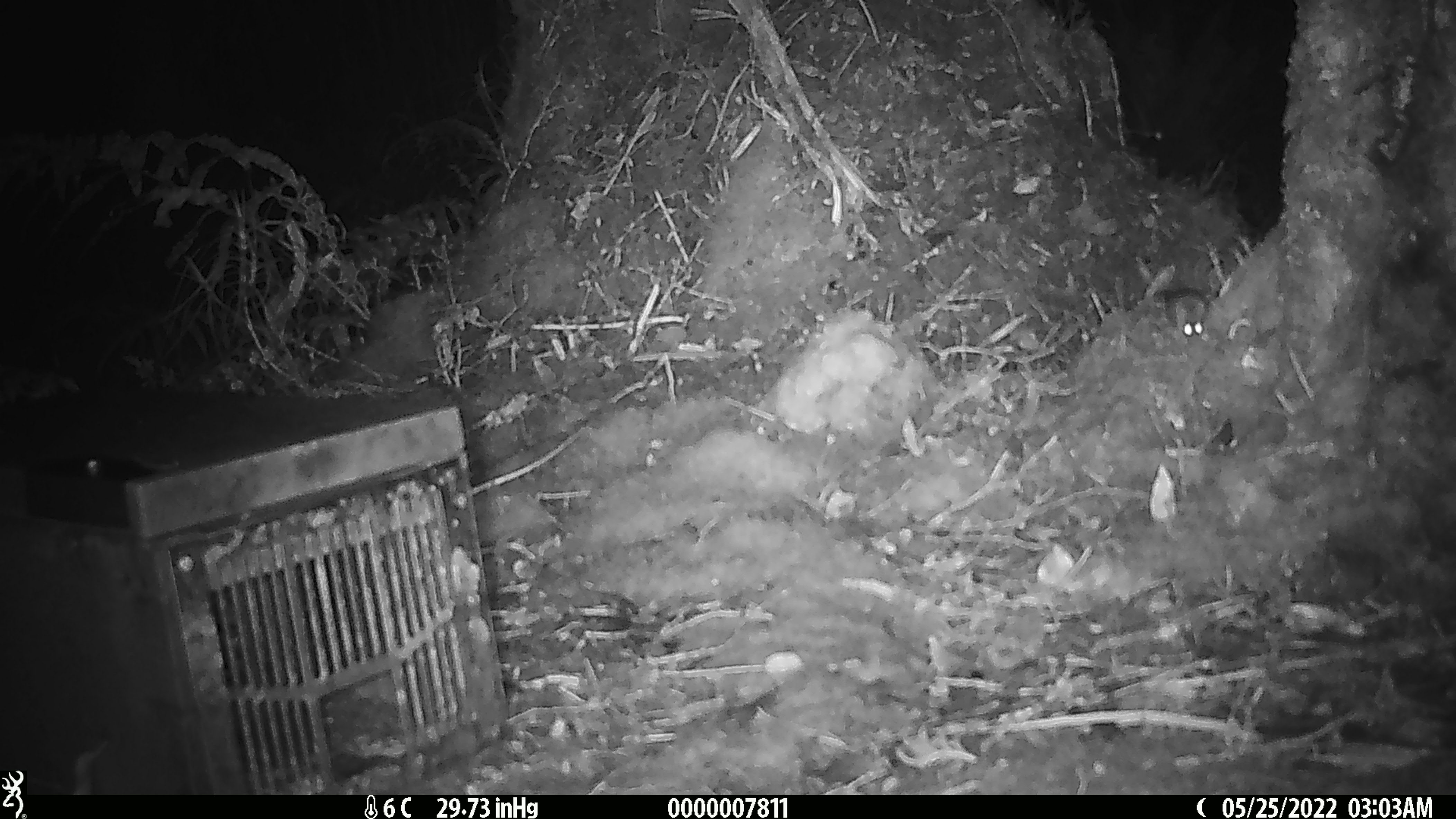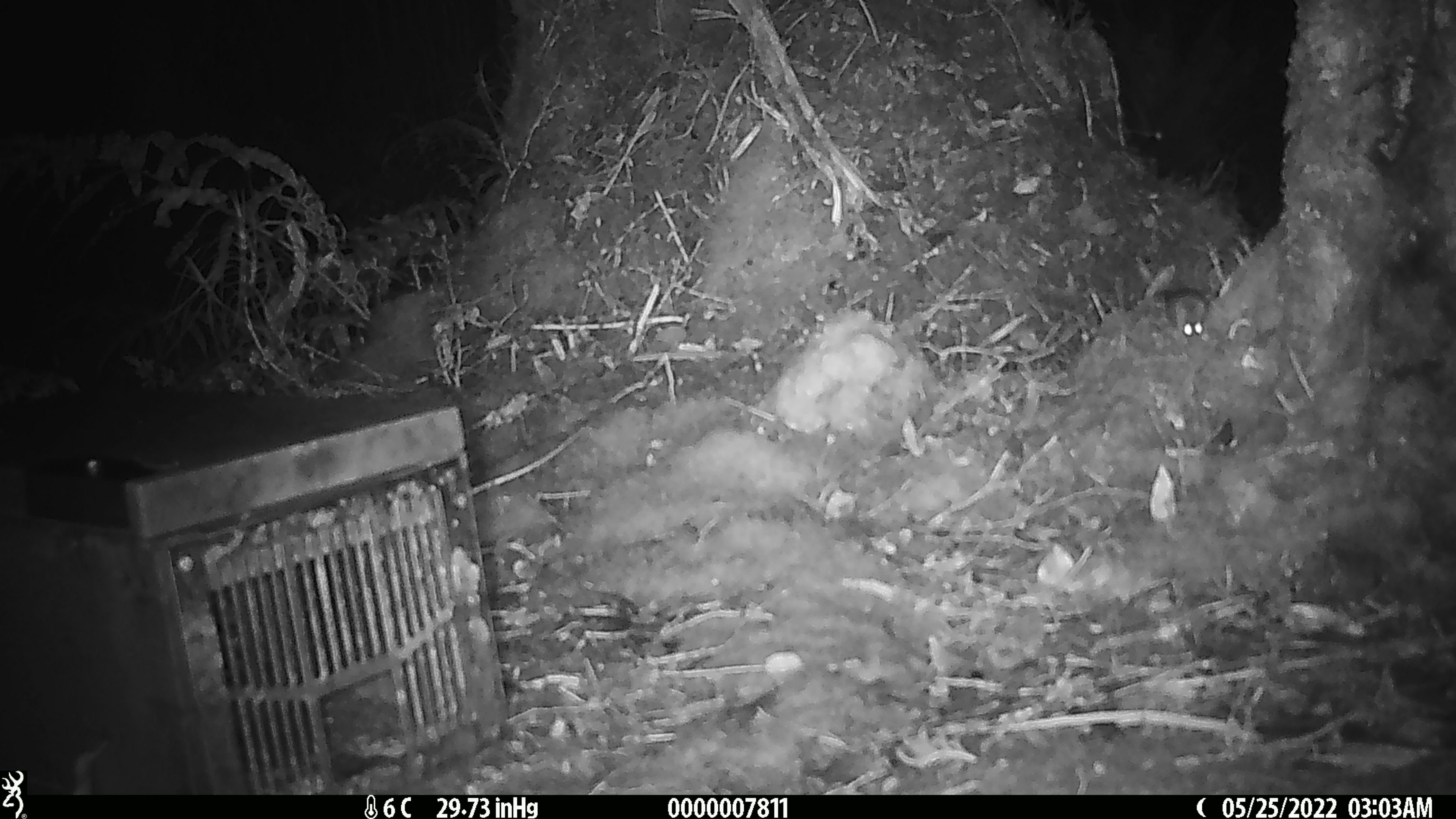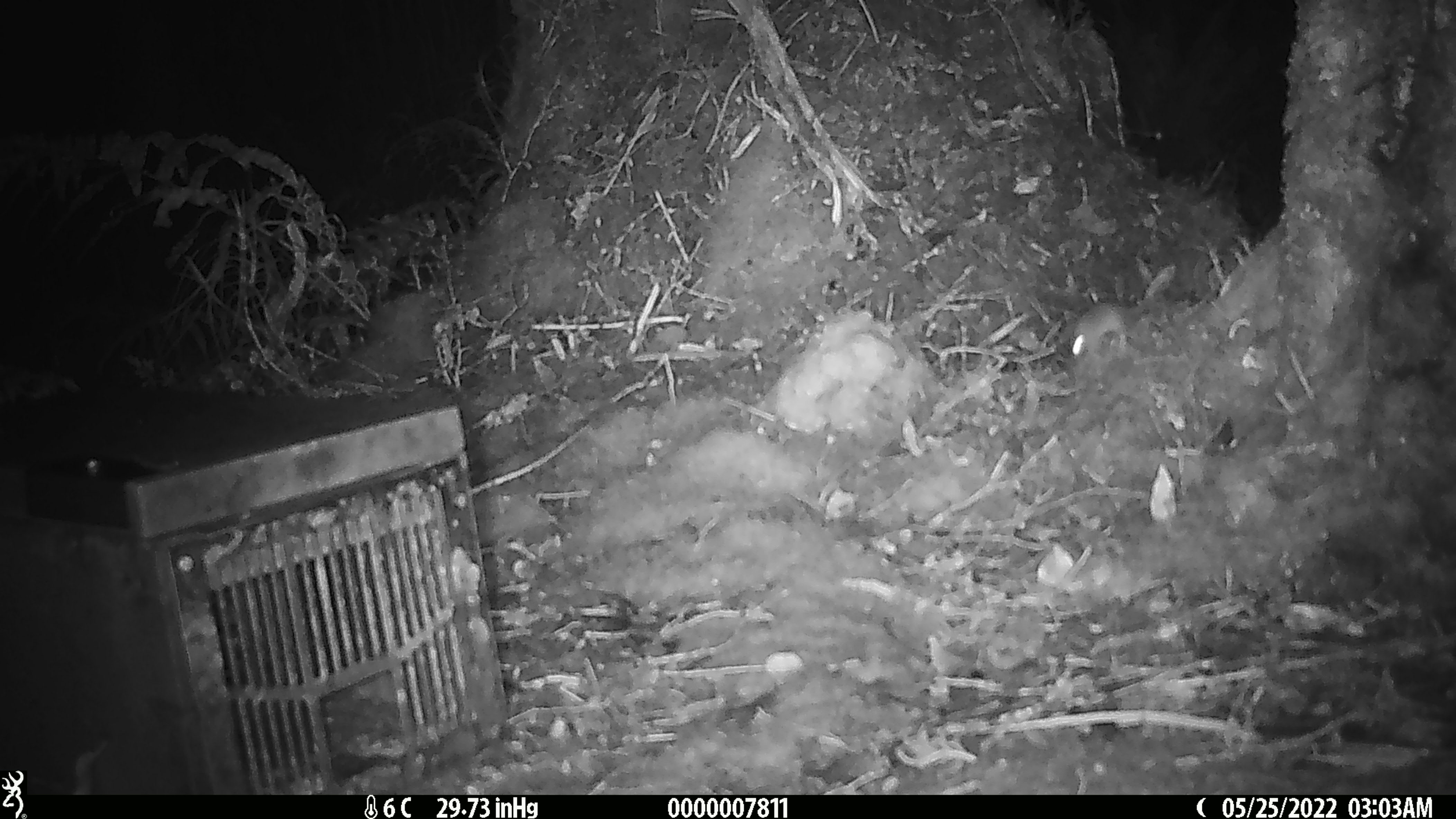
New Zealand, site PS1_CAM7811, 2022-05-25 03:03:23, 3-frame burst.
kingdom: Animalia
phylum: Chordata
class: Mammalia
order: Rodentia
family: Muridae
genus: Mus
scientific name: Mus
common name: mouse